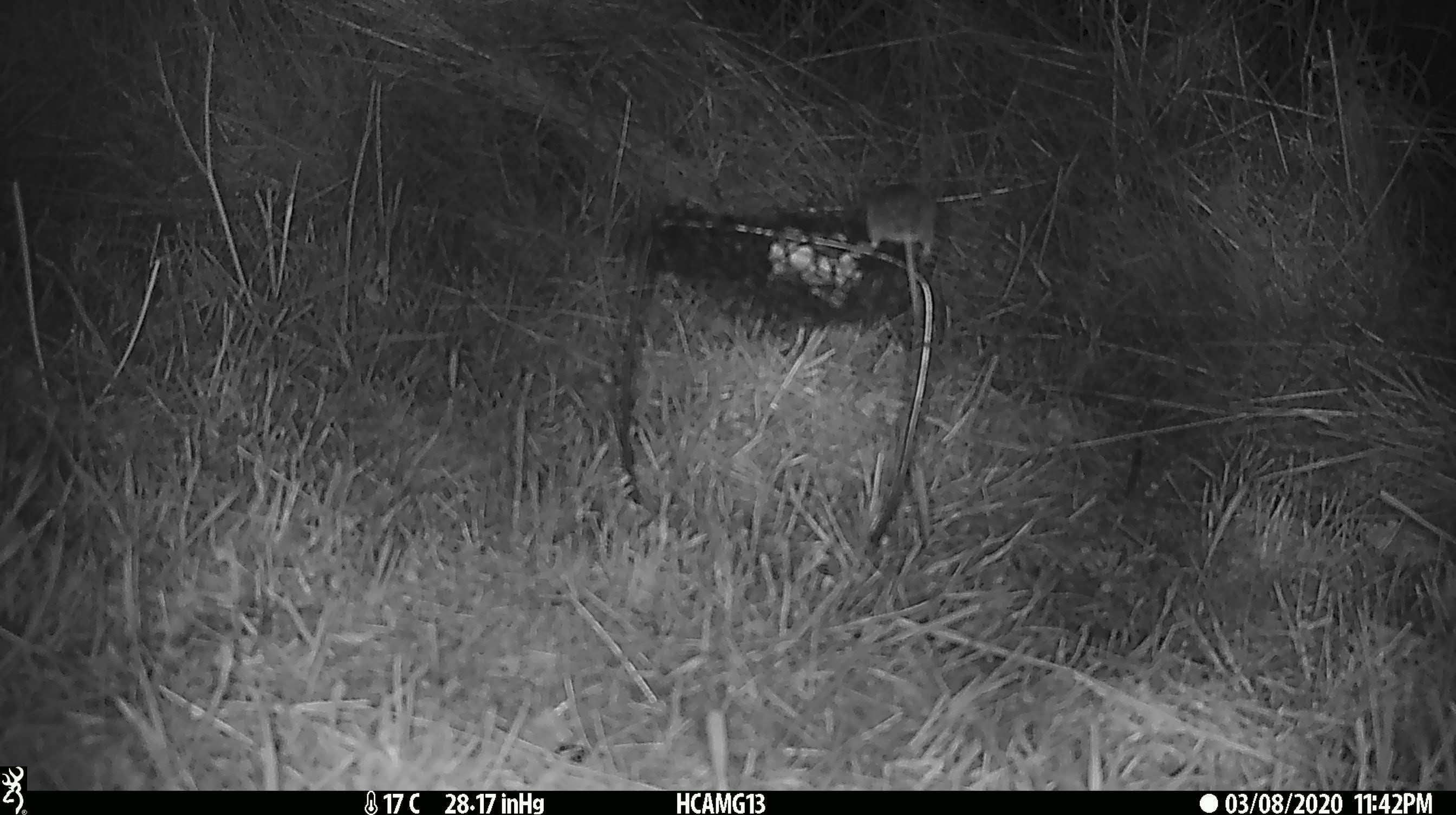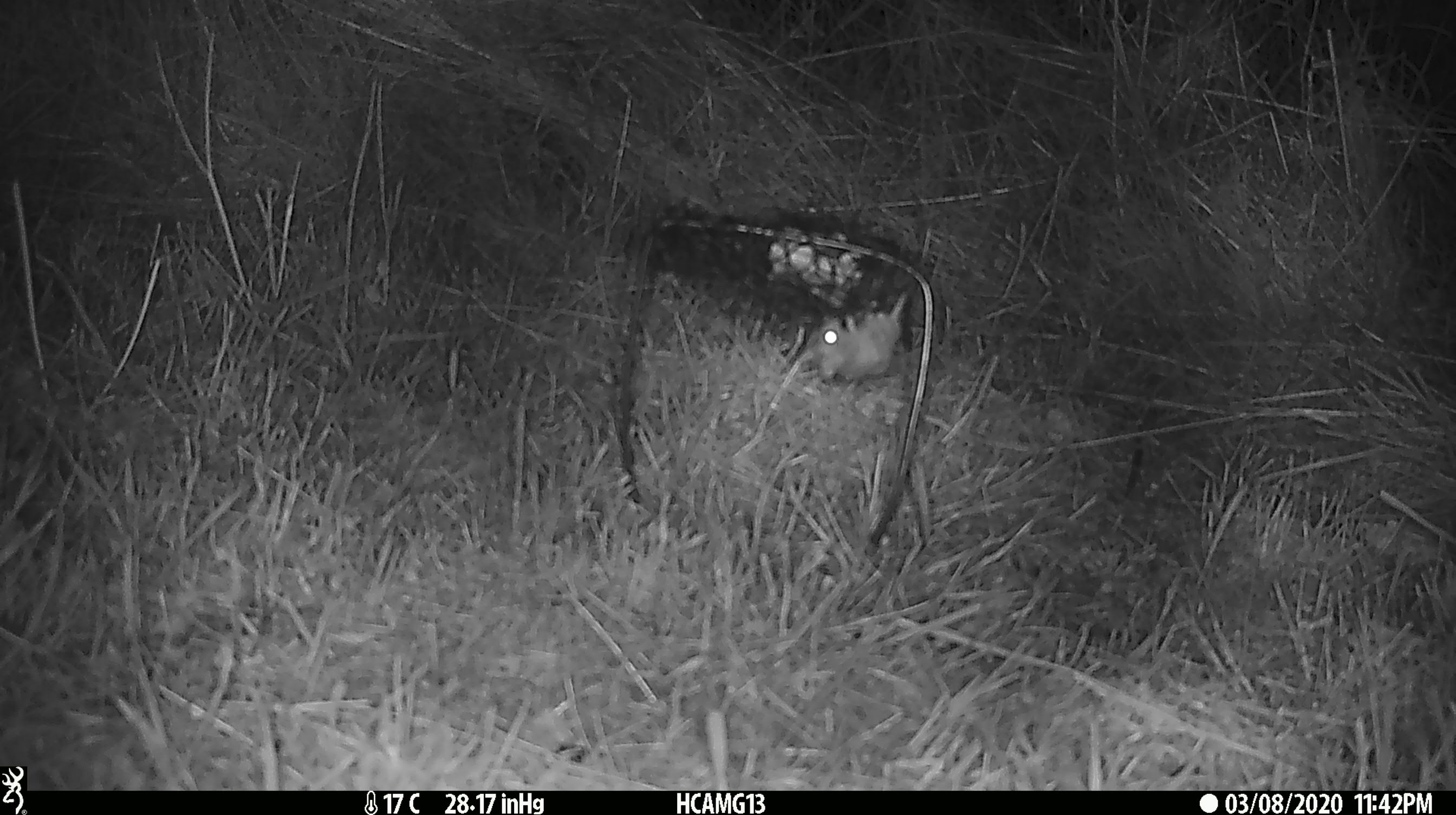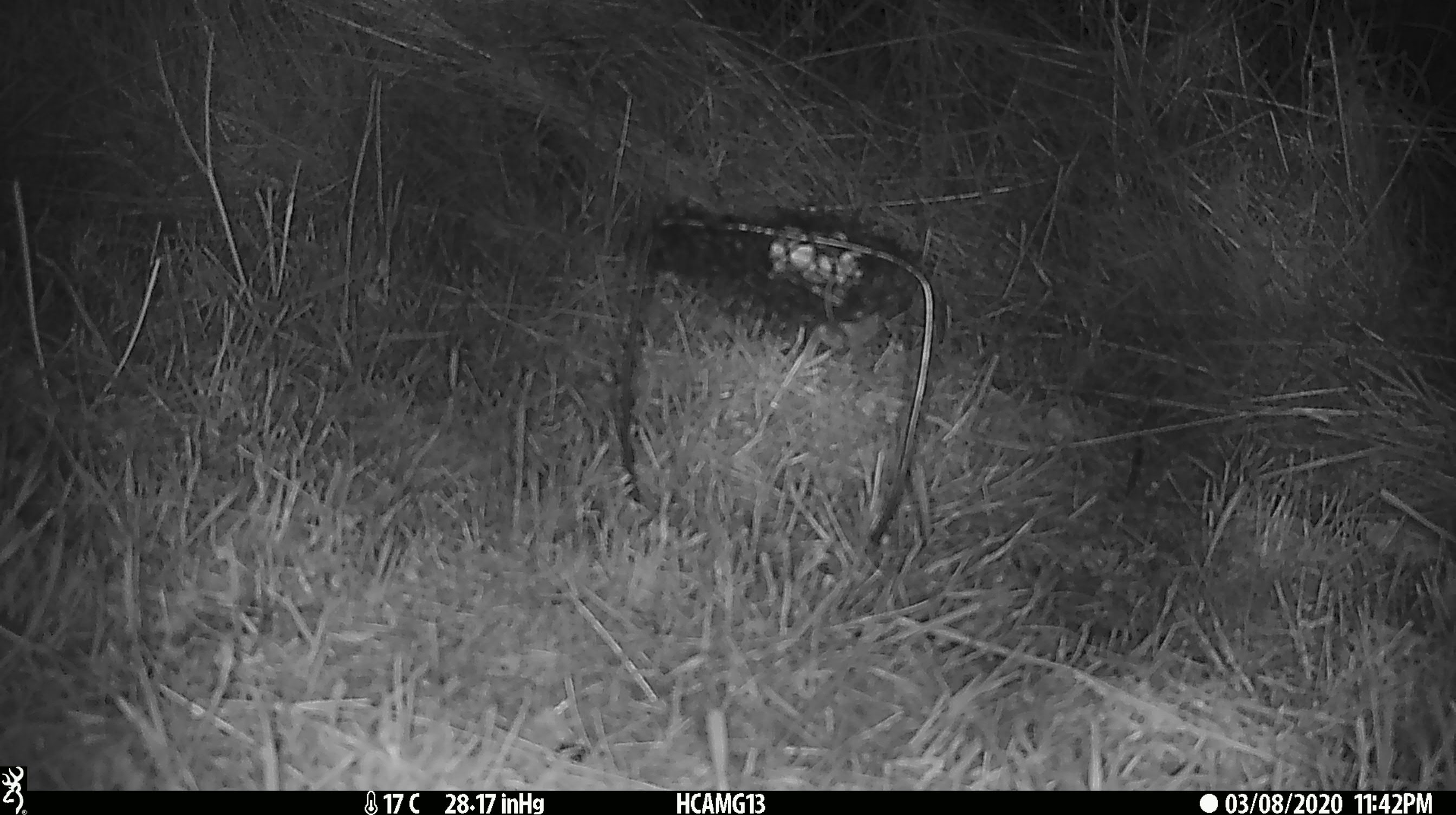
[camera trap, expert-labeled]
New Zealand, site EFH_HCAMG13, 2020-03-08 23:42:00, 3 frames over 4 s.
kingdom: Animalia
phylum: Chordata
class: Mammalia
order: Rodentia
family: Muridae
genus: Mus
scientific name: Mus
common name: mouse